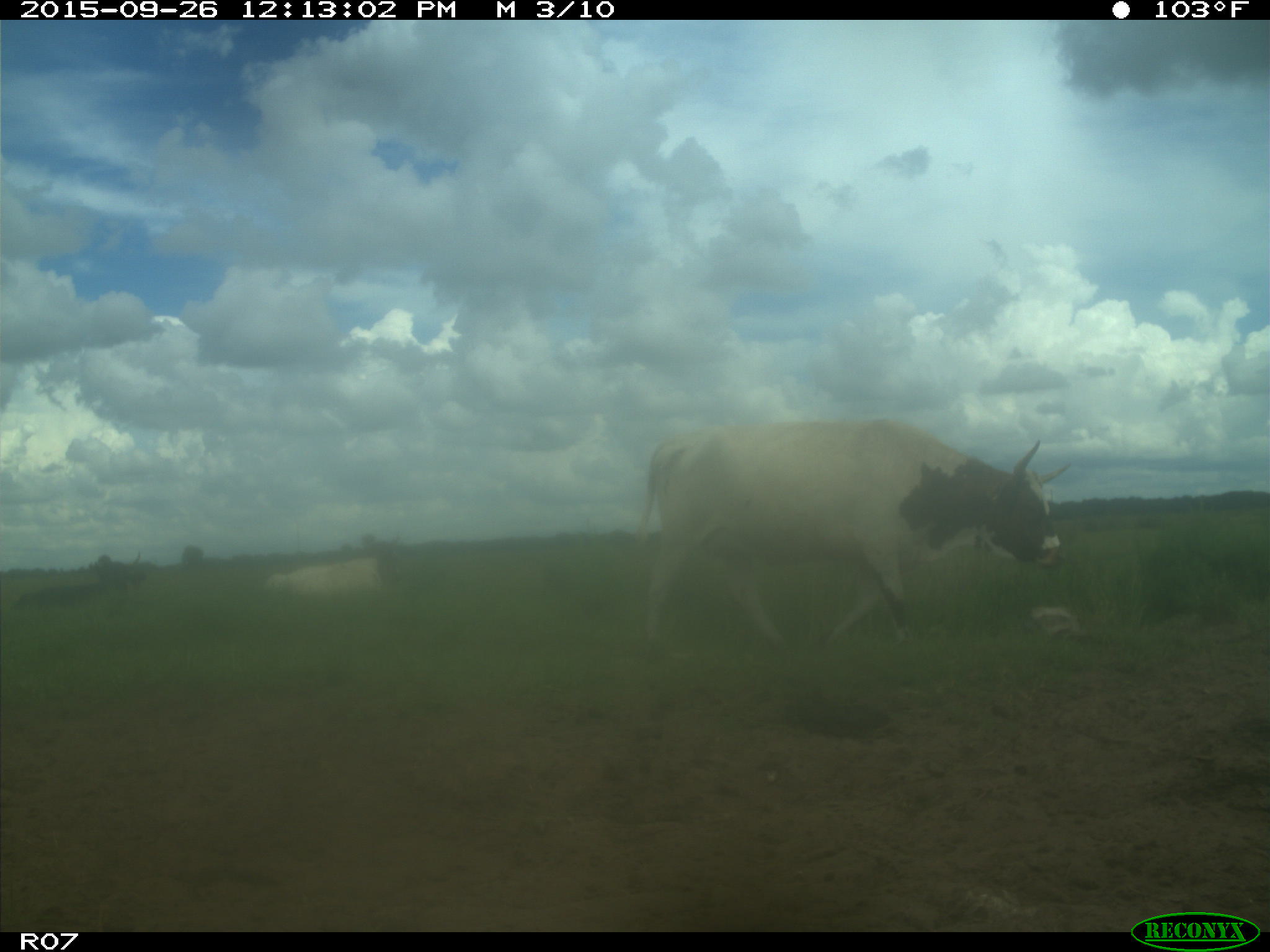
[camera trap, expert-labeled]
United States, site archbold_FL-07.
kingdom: Animalia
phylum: Chordata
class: Mammalia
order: Artiodactyla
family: Bovidae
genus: Bos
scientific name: Bos taurus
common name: domestic cow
Bos taurus (domestic cow).